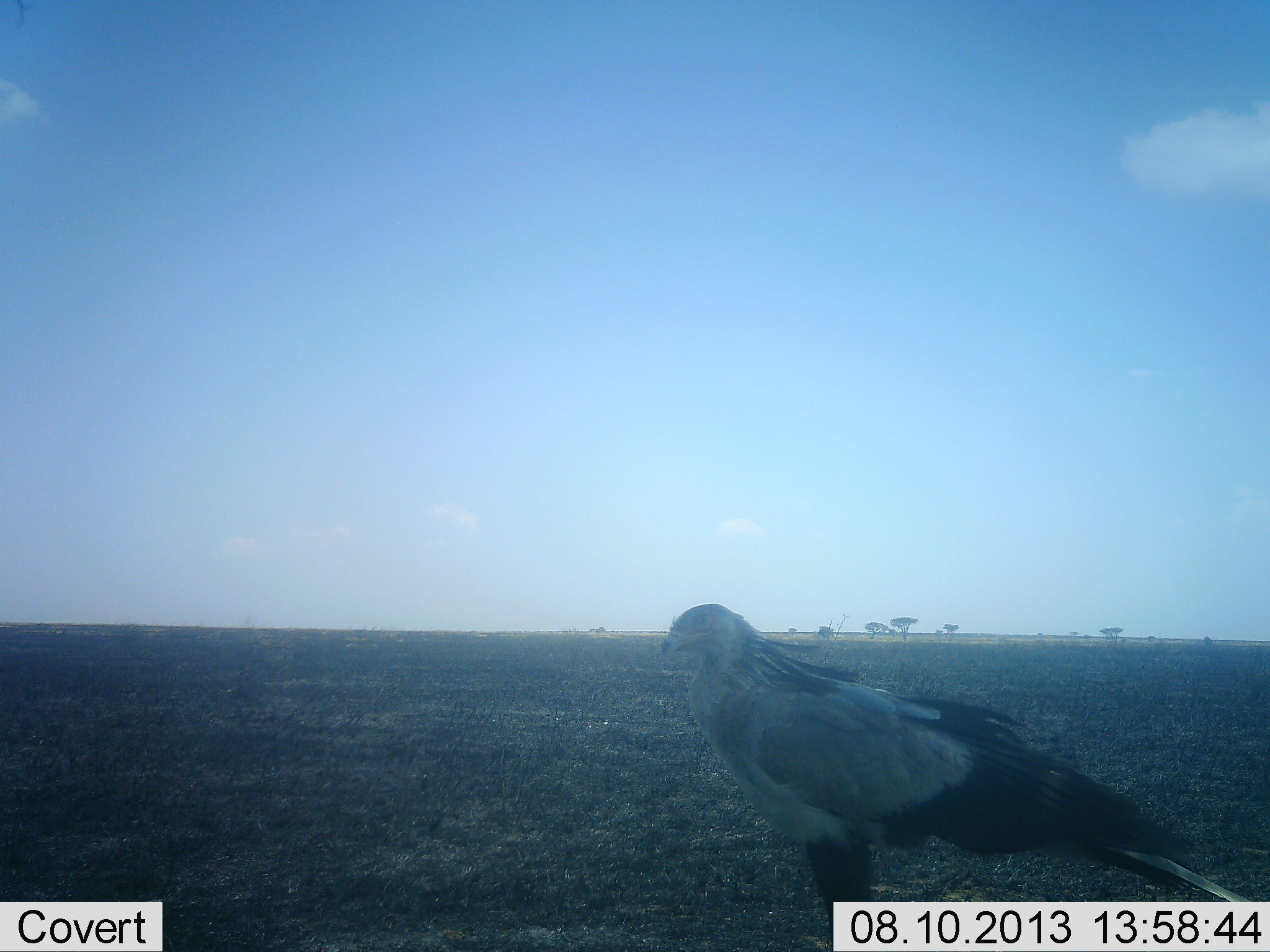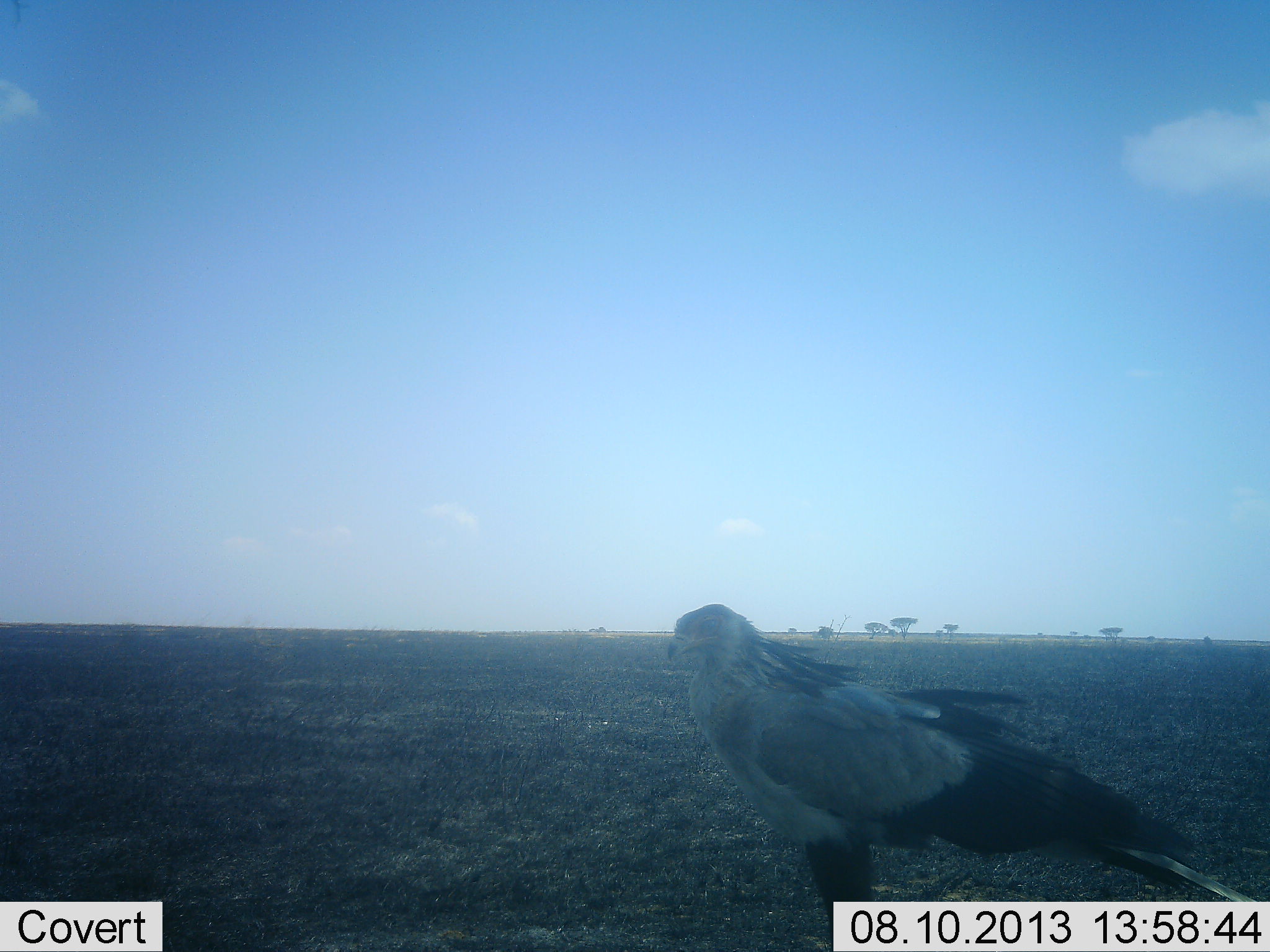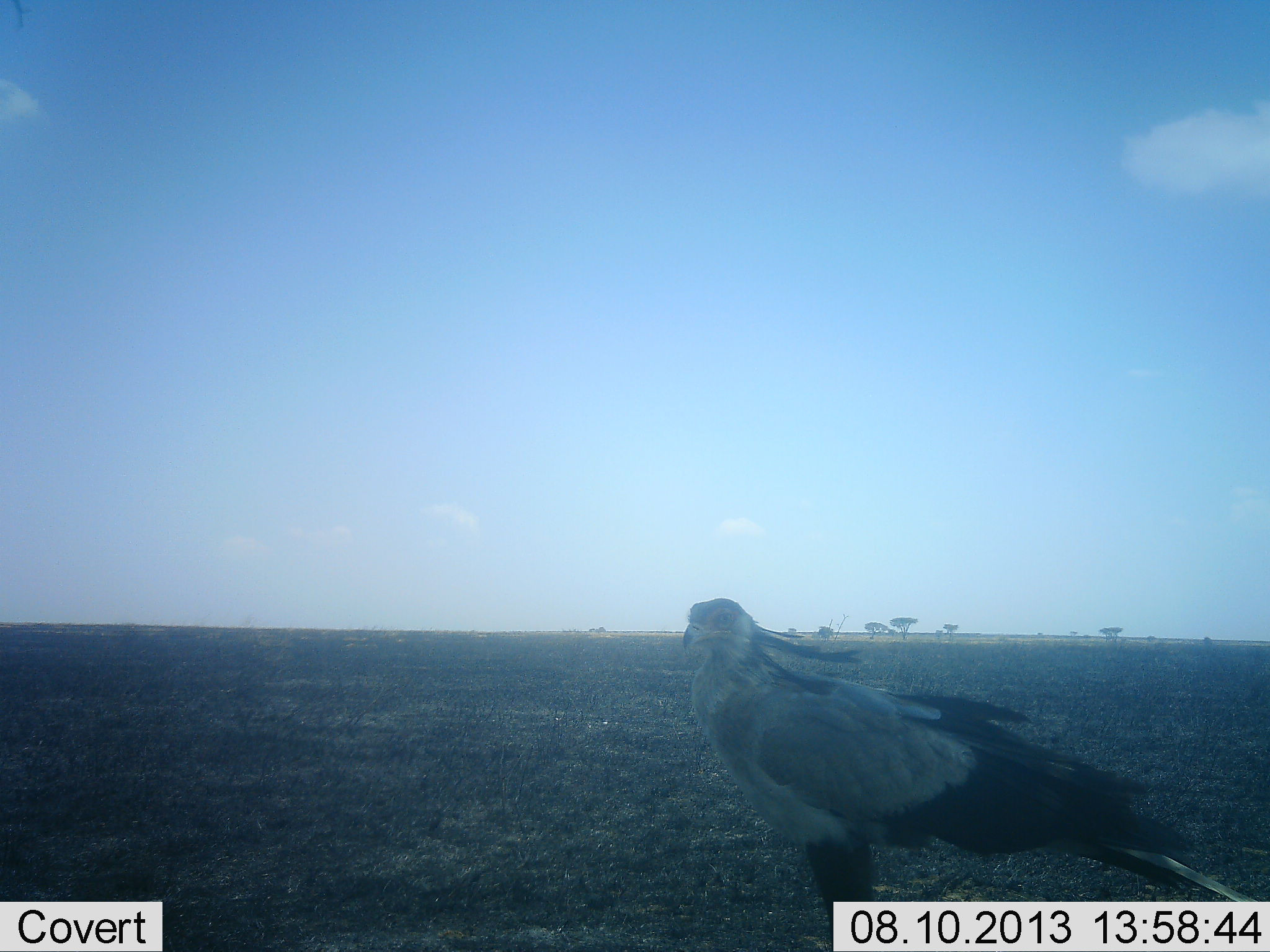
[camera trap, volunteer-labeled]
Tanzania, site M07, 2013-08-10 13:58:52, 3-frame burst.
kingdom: Animalia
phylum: Chordata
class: Aves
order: Accipitriformes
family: Sagittariidae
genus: Sagittarius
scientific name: Sagittarius serpentarius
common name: secretary bird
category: secretarybird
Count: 1.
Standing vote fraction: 100%.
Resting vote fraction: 0%.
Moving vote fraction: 0%.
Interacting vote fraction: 0%.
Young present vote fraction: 0%.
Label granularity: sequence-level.